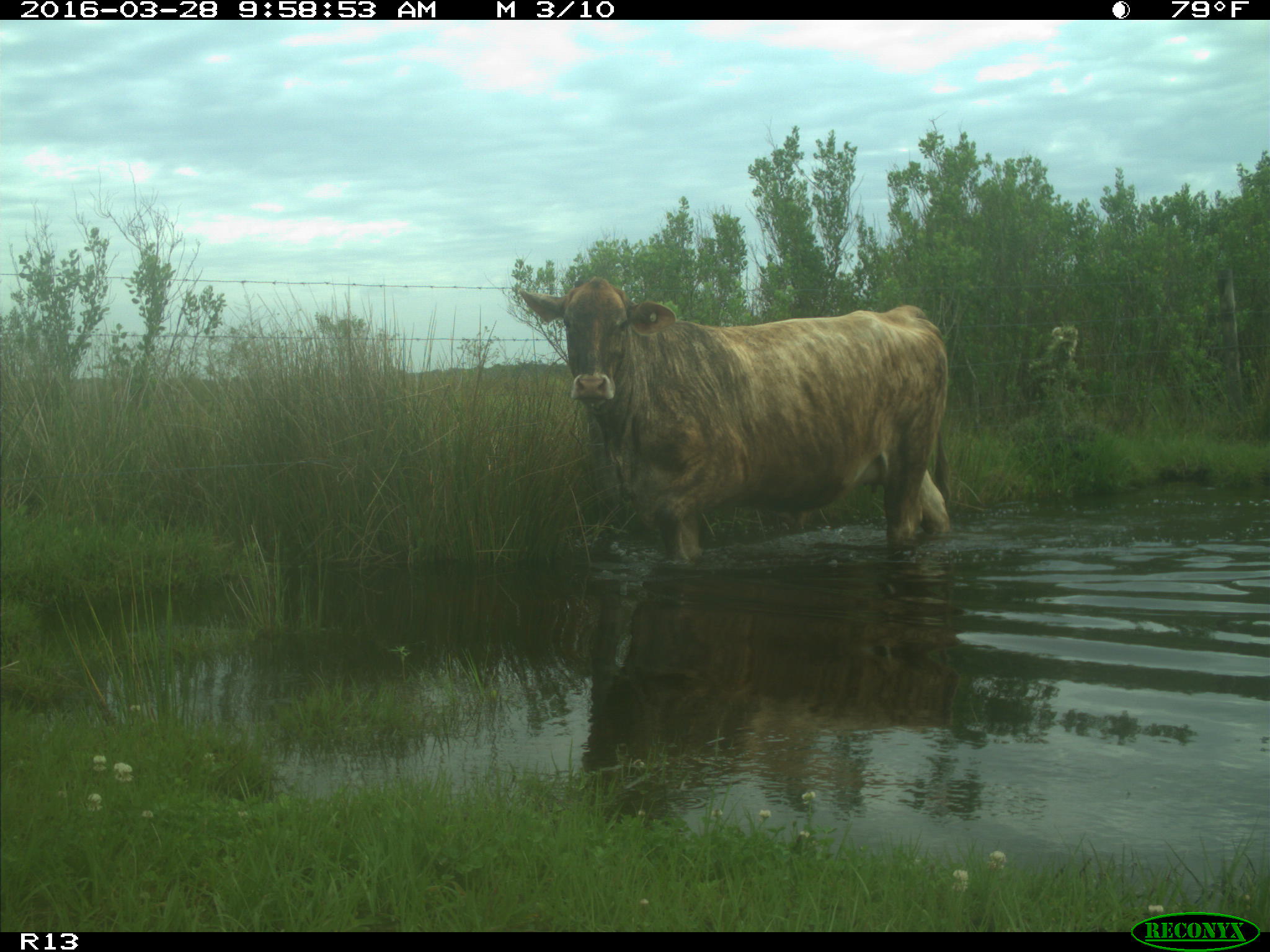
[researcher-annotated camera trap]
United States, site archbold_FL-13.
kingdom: Animalia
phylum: Chordata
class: Mammalia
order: Artiodactyla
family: Bovidae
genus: Bos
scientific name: Bos taurus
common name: domestic cow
Bos taurus (domestic cow).